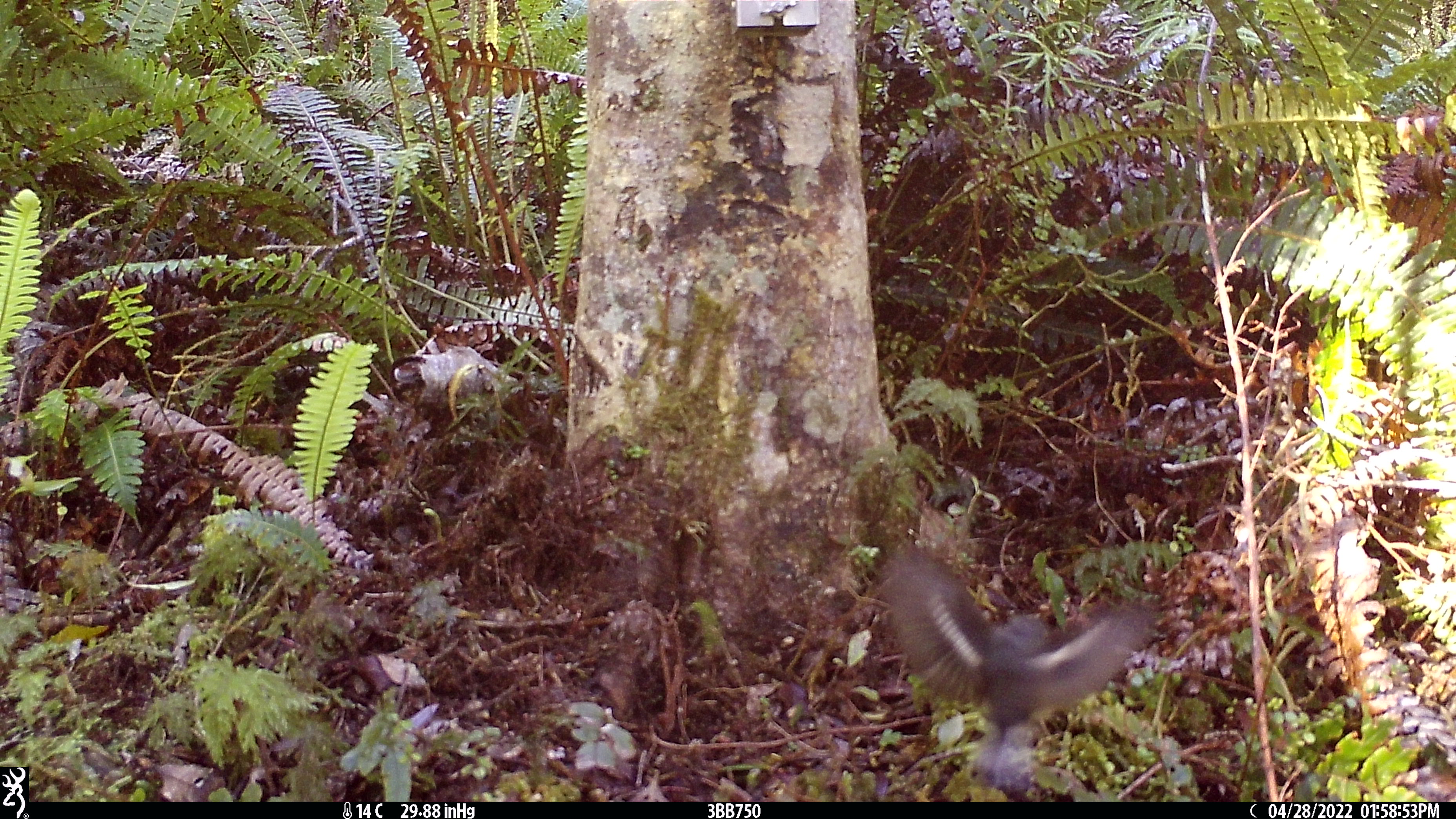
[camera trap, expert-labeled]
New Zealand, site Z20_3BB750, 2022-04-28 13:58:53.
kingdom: Animalia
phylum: Chordata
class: Aves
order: Passeriformes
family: Petroicidae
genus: Petroica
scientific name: Petroica macrocephala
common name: tomtit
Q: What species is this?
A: Tomtit (Petroica macrocephala).